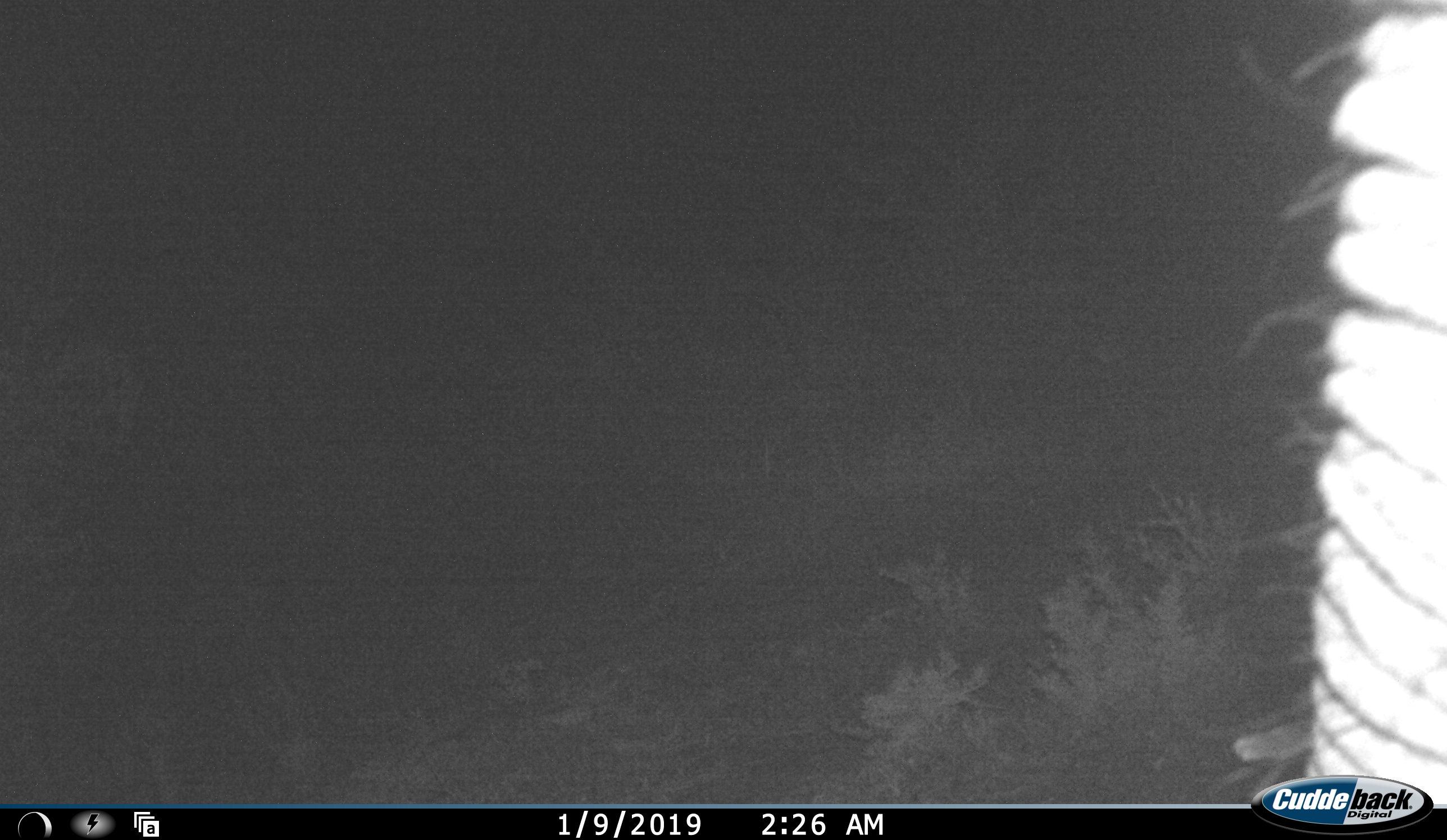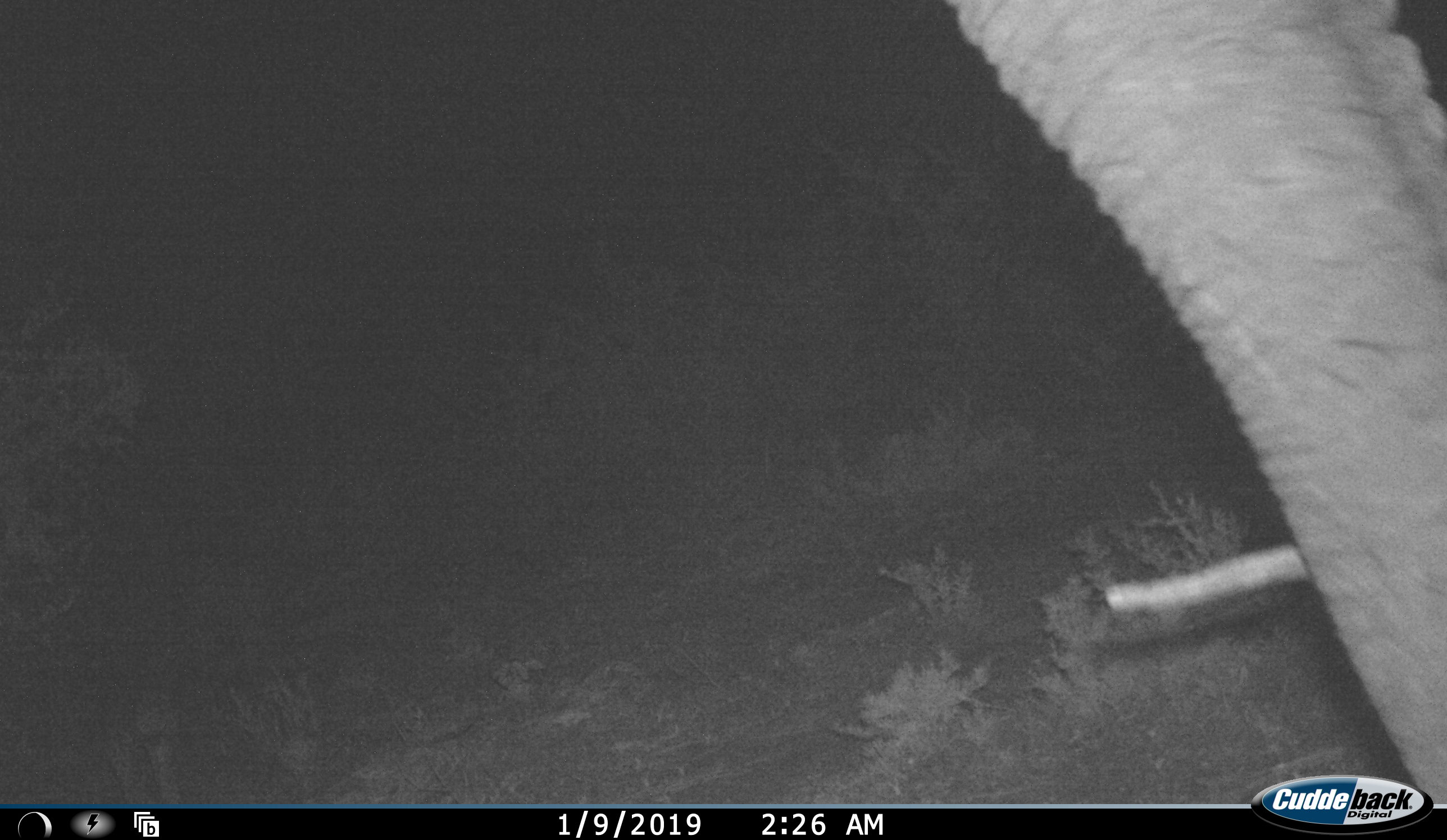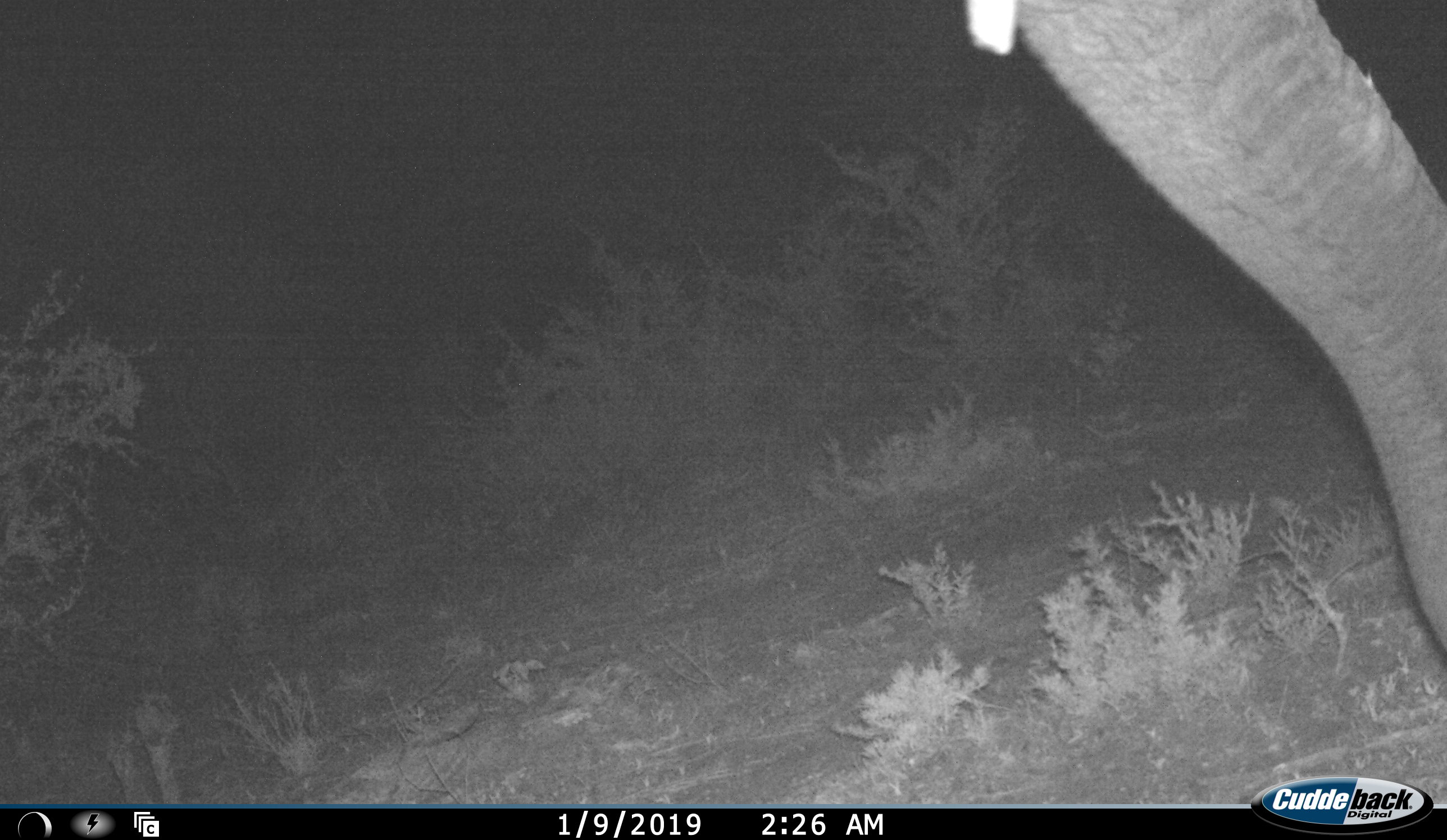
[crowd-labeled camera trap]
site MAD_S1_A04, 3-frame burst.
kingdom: Animalia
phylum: Chordata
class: Mammalia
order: Proboscidea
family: Elephantidae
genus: Loxodonta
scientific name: Loxodonta africana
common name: african bush elephant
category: elephant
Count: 1.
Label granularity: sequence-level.